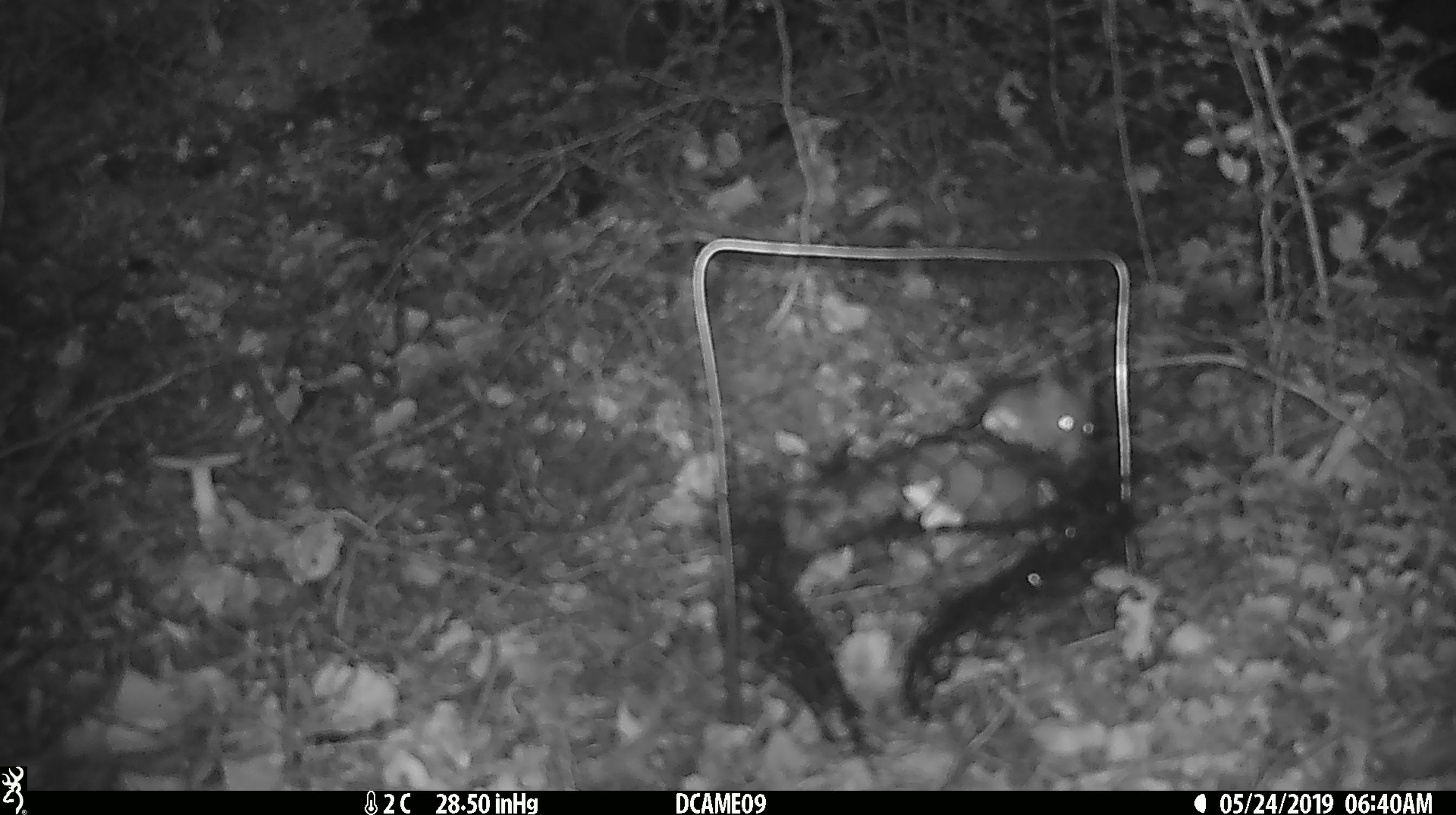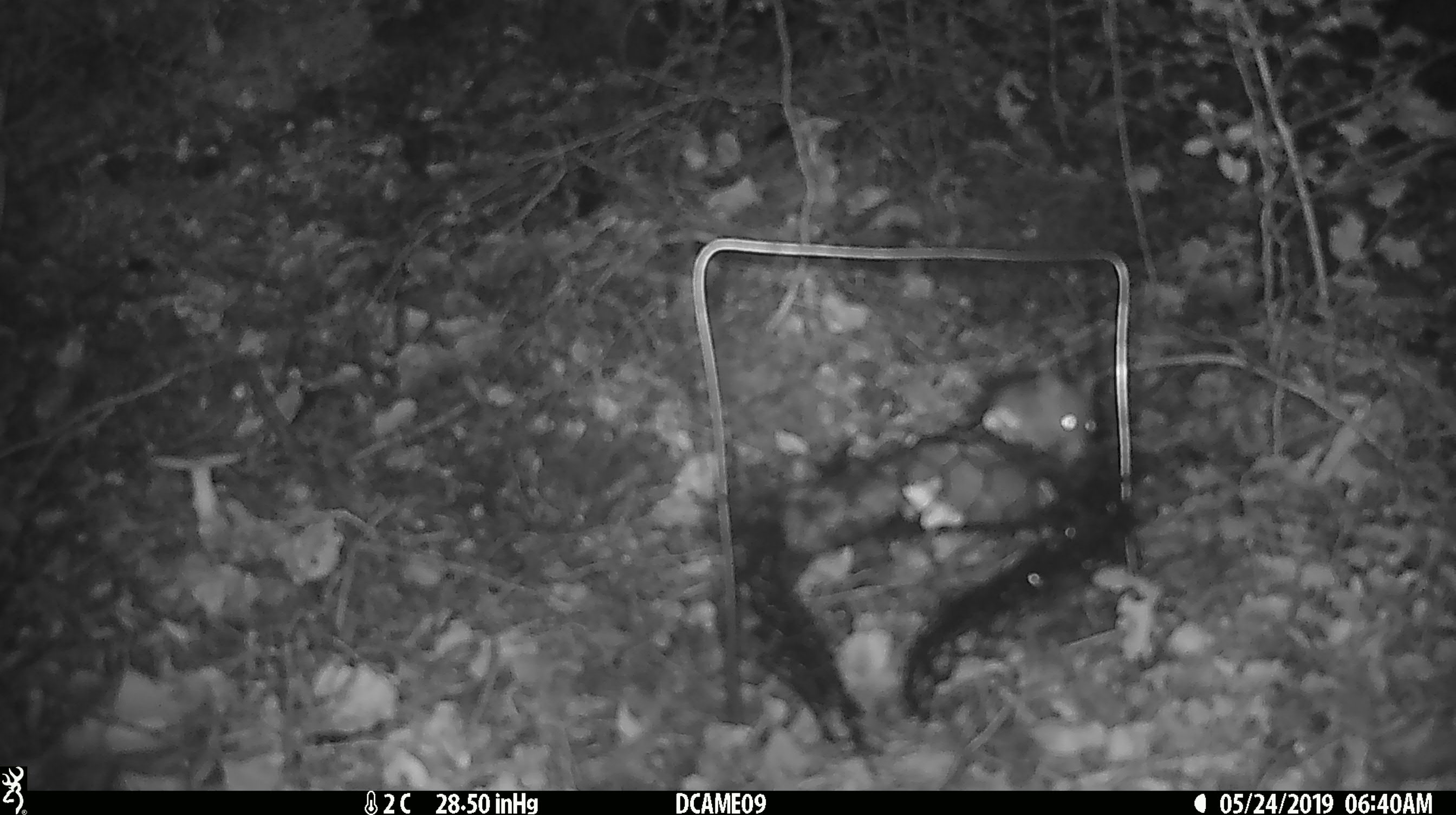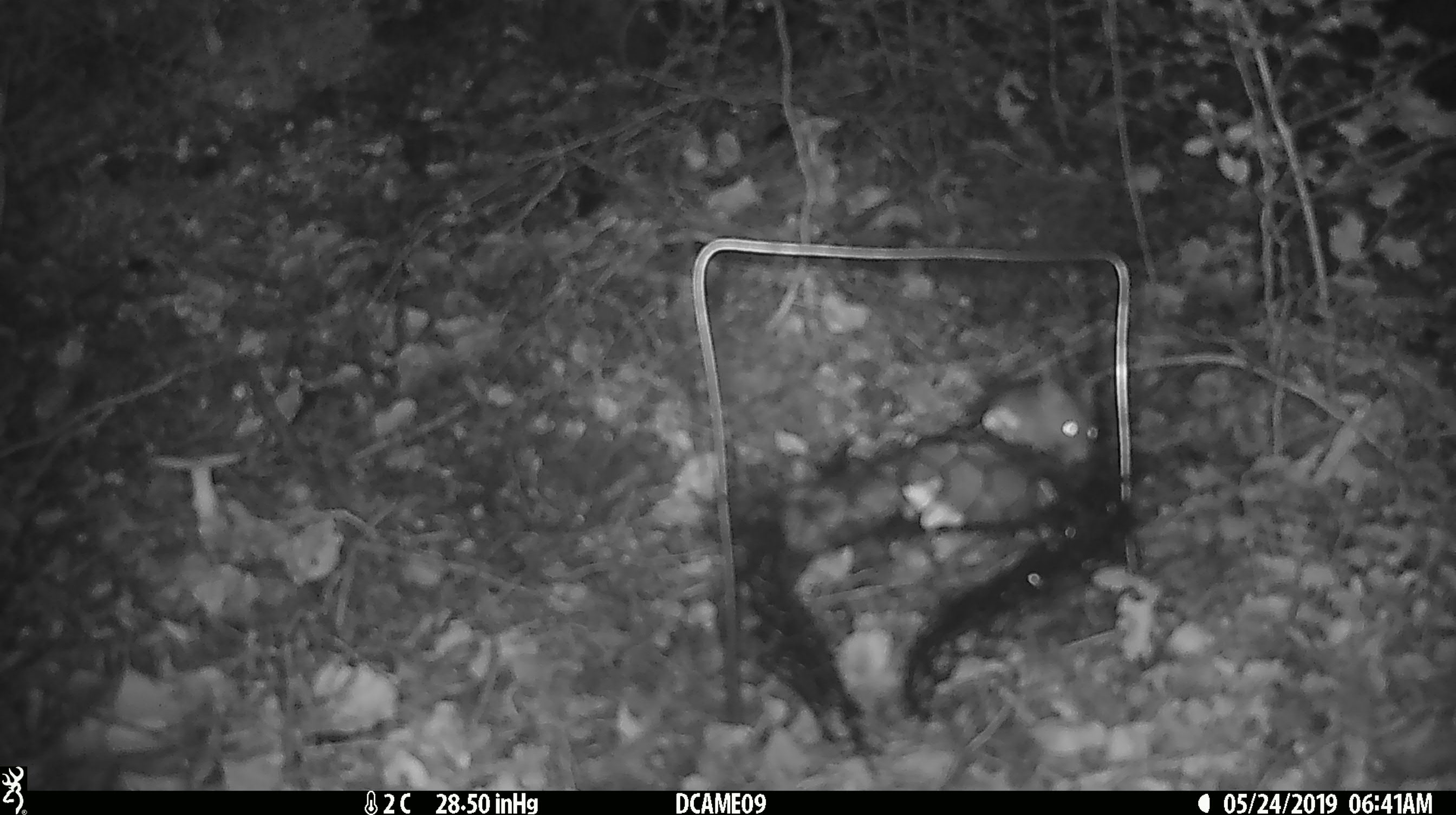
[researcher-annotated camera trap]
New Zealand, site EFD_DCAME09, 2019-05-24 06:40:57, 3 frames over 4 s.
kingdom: Animalia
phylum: Chordata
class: Mammalia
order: Rodentia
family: Muridae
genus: Mus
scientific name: Mus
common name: mouse